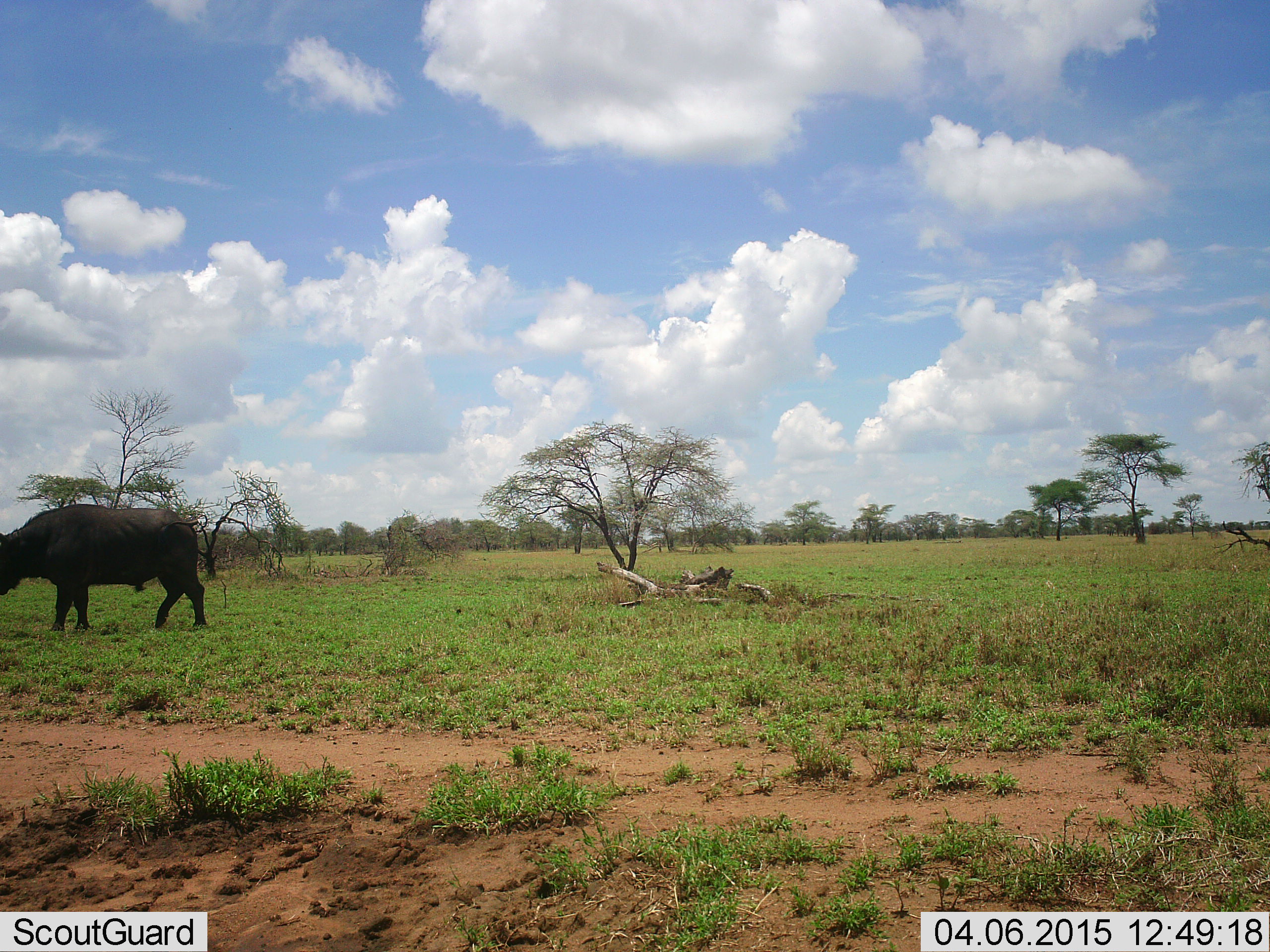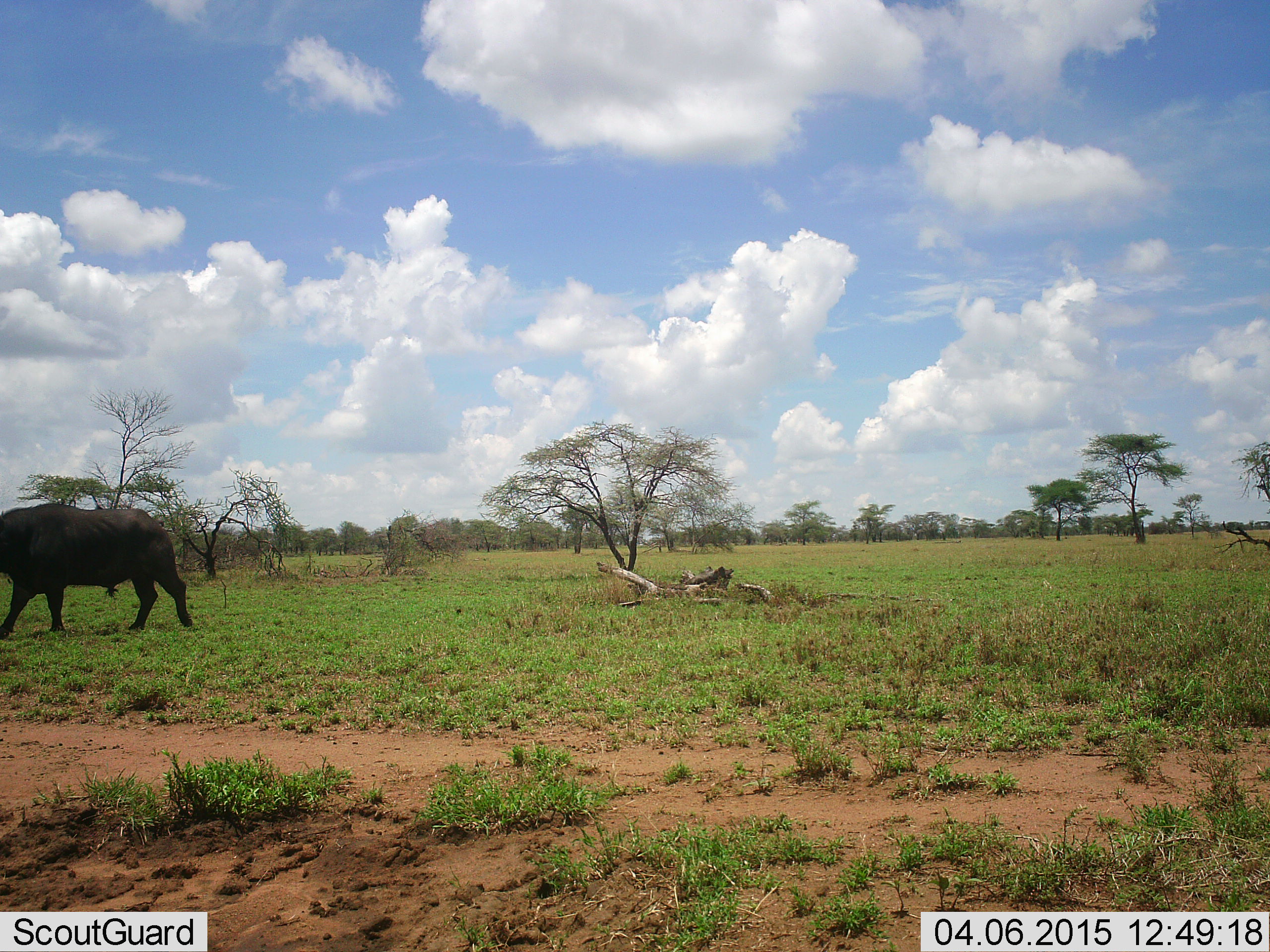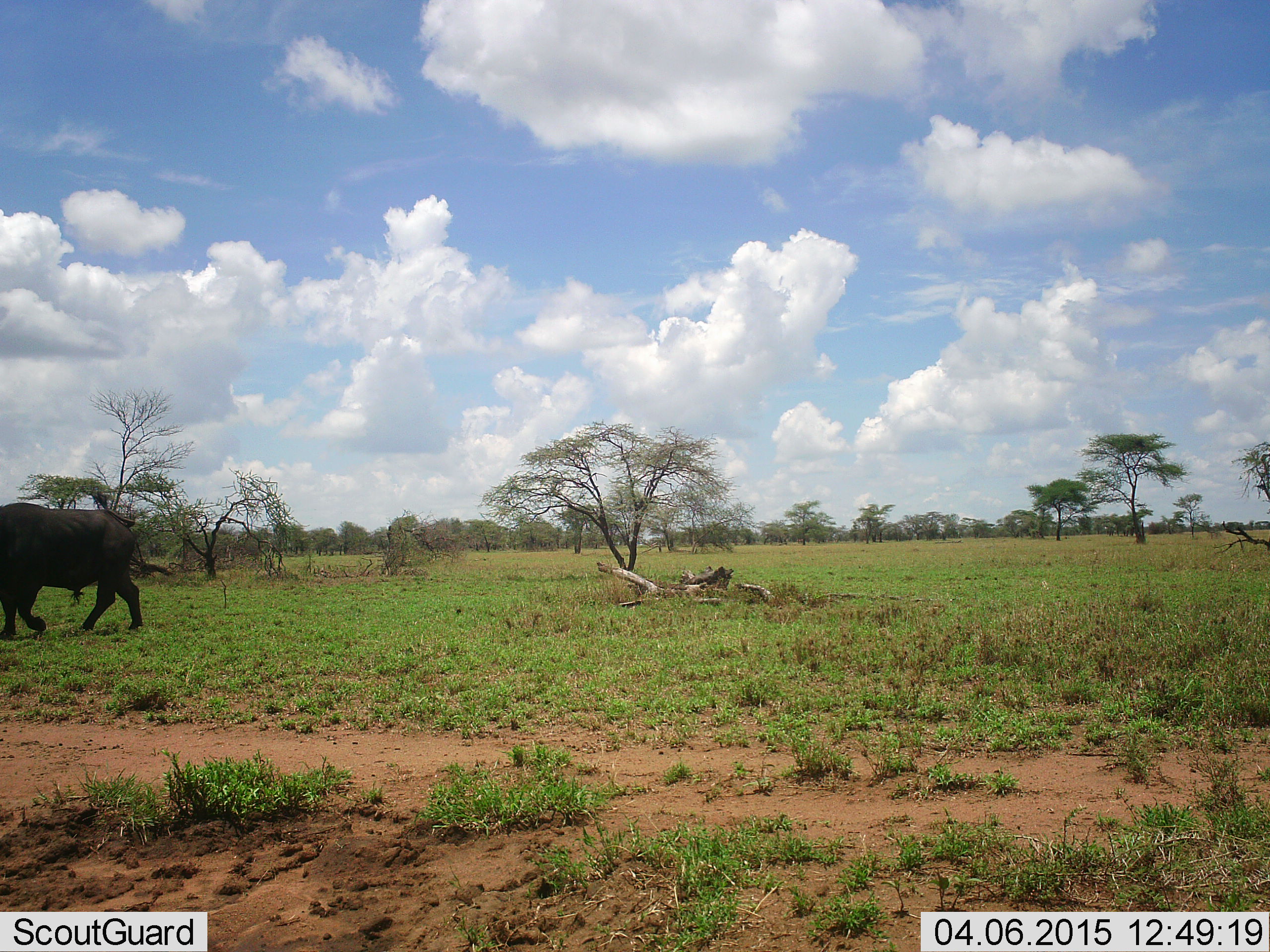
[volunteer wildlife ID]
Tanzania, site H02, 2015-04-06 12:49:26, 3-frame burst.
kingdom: Animalia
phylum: Chordata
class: Mammalia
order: Artiodactyla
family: Bovidae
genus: Syncerus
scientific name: Syncerus caffer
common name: cape buffalo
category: buffalo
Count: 1.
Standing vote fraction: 10%.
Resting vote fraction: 0%.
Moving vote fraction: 100%.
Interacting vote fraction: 0%.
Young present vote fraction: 0%.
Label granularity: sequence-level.